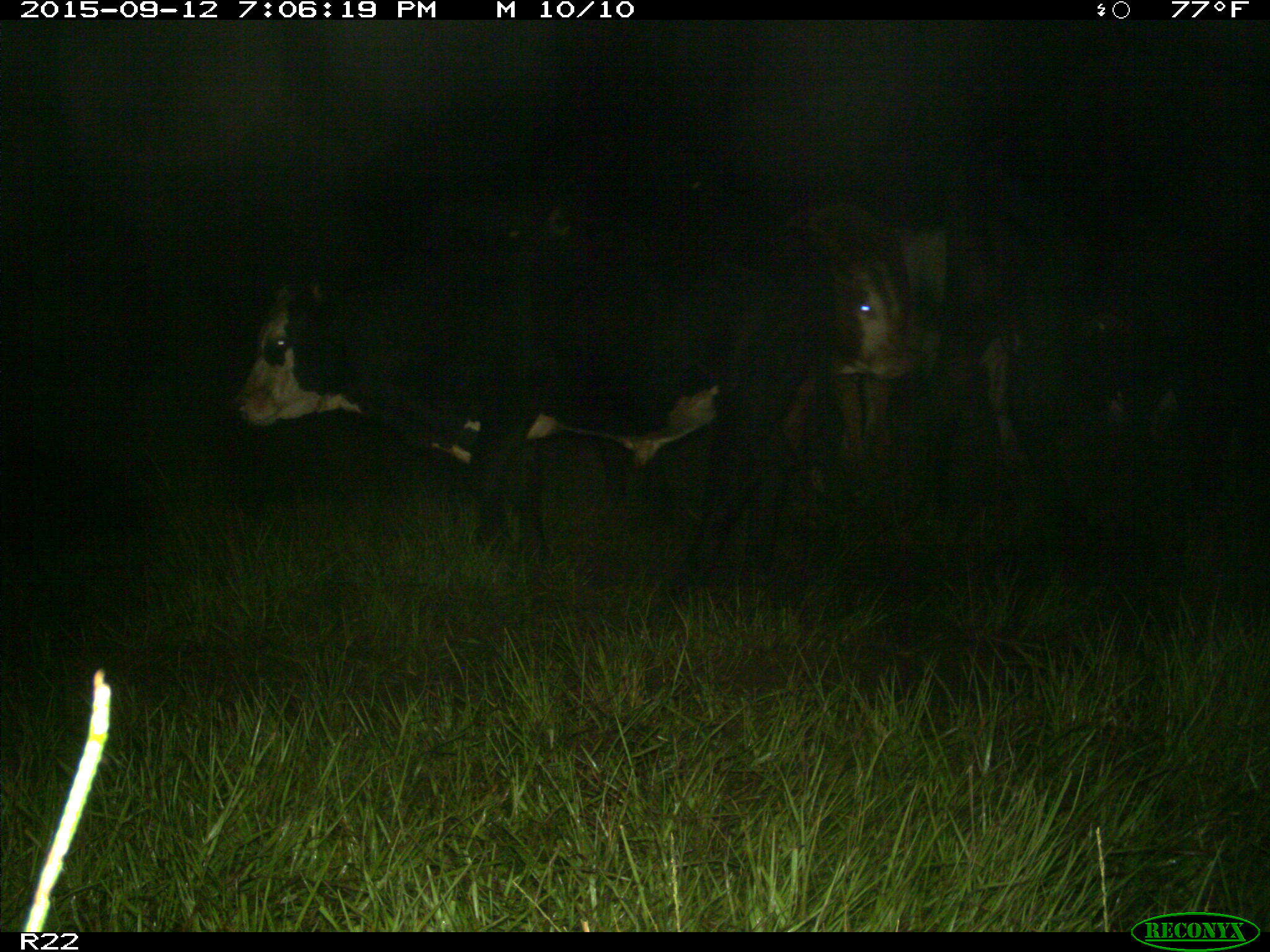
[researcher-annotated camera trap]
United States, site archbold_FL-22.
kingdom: Animalia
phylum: Chordata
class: Mammalia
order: Artiodactyla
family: Bovidae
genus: Bos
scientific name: Bos taurus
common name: domestic cow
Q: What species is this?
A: Bos taurus (domestic cow).